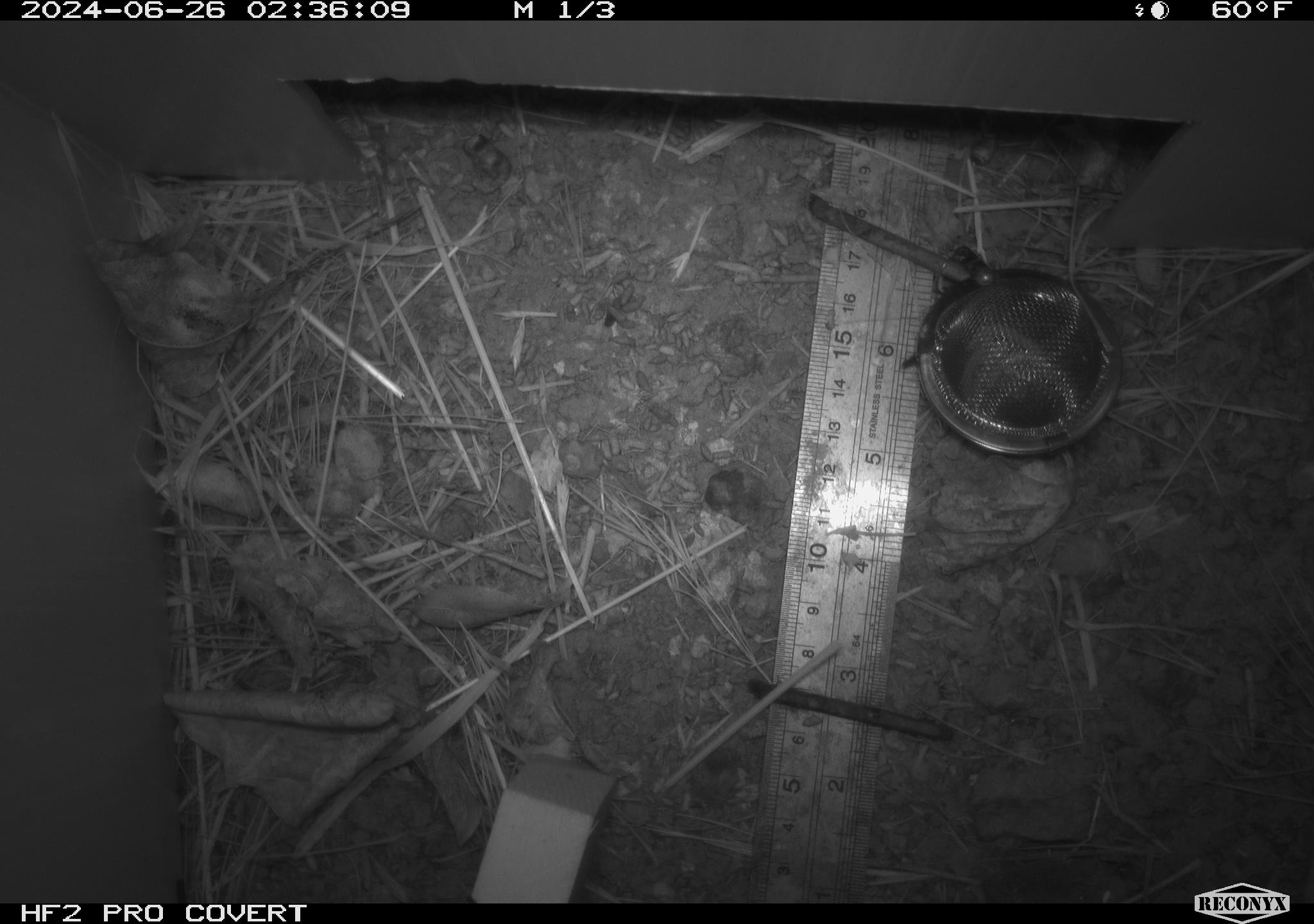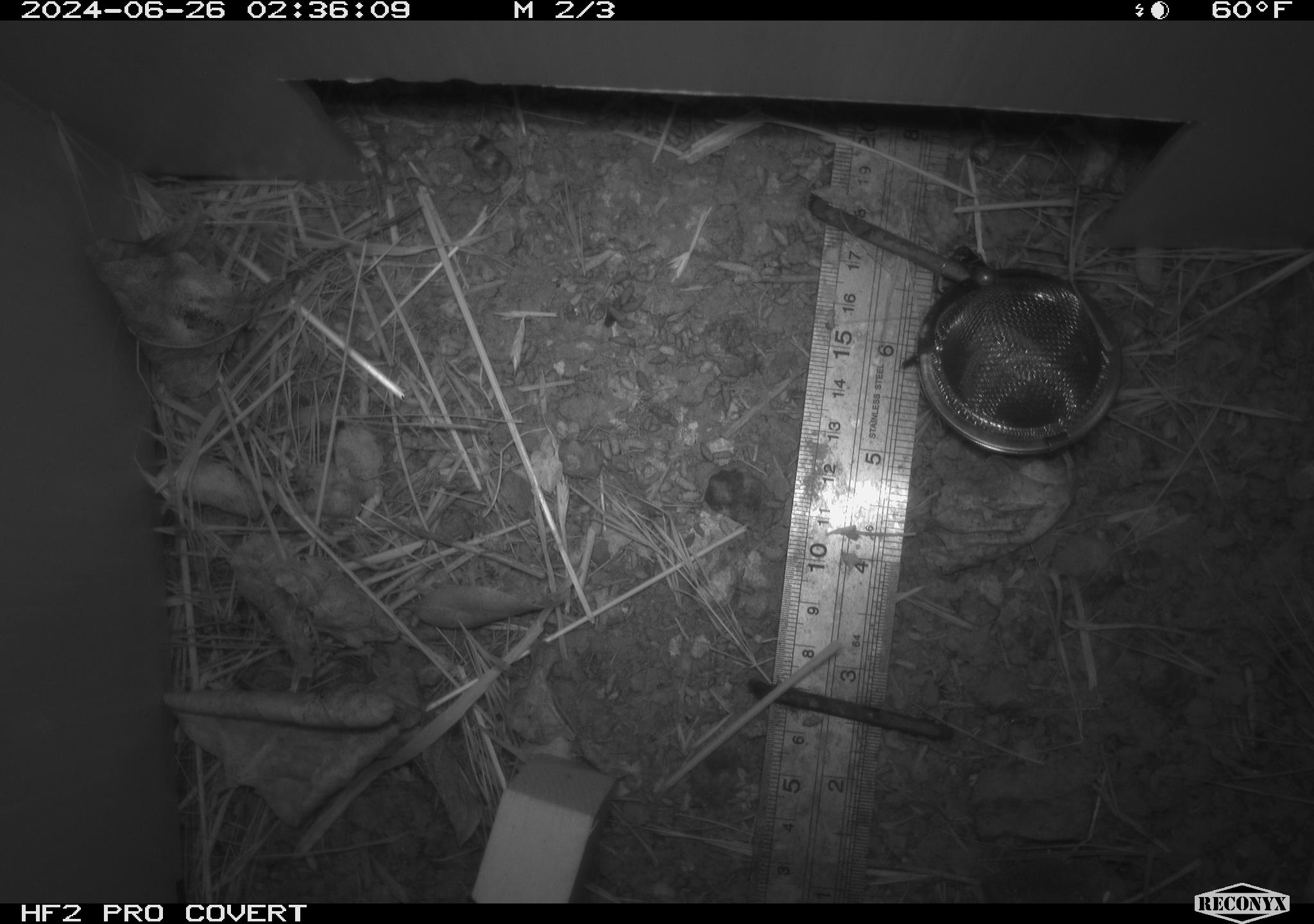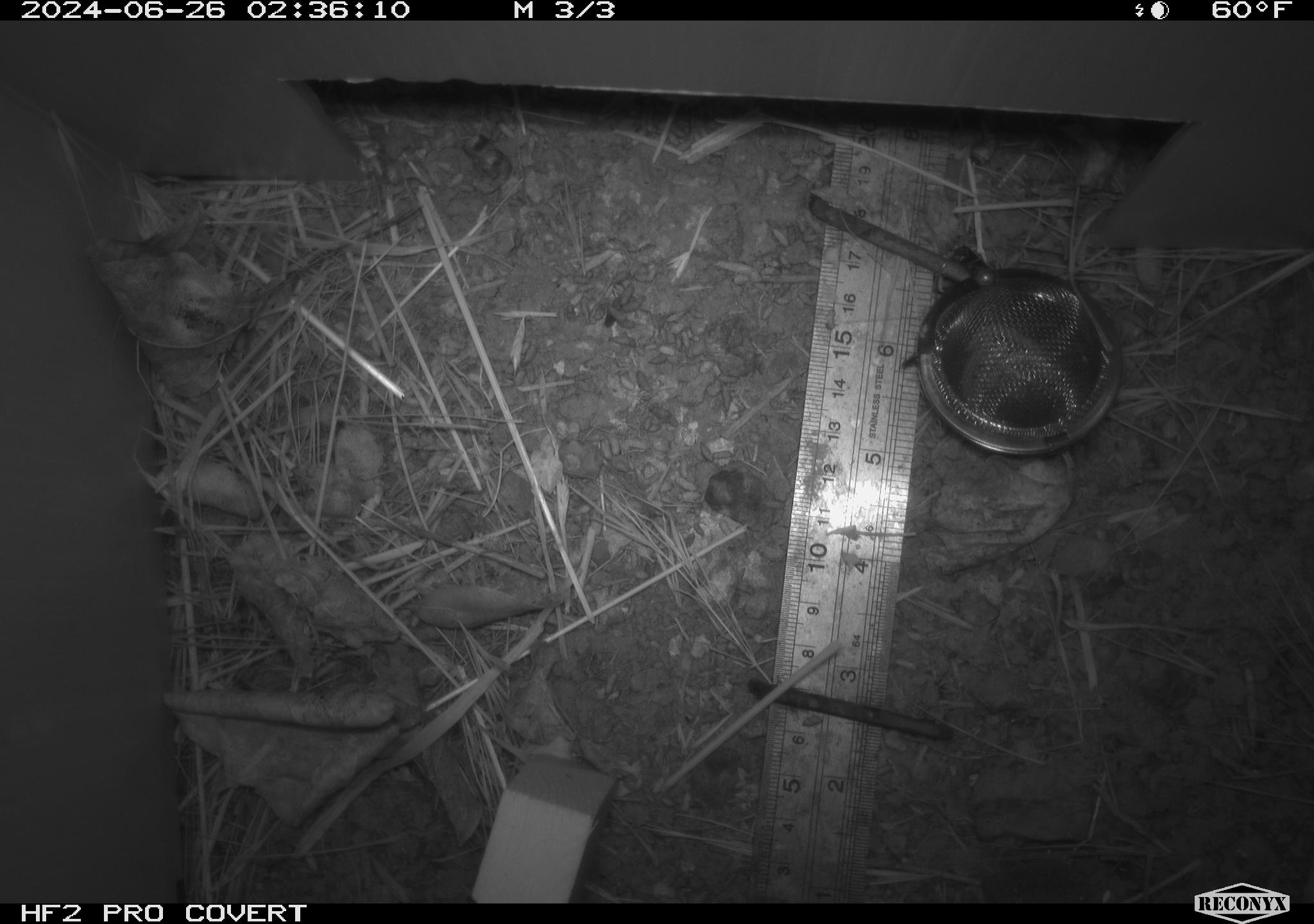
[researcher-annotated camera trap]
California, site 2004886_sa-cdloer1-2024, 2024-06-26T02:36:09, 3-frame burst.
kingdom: Animalia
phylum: Chordata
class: Mammalia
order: Rodentia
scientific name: Rodentia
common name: mouse species